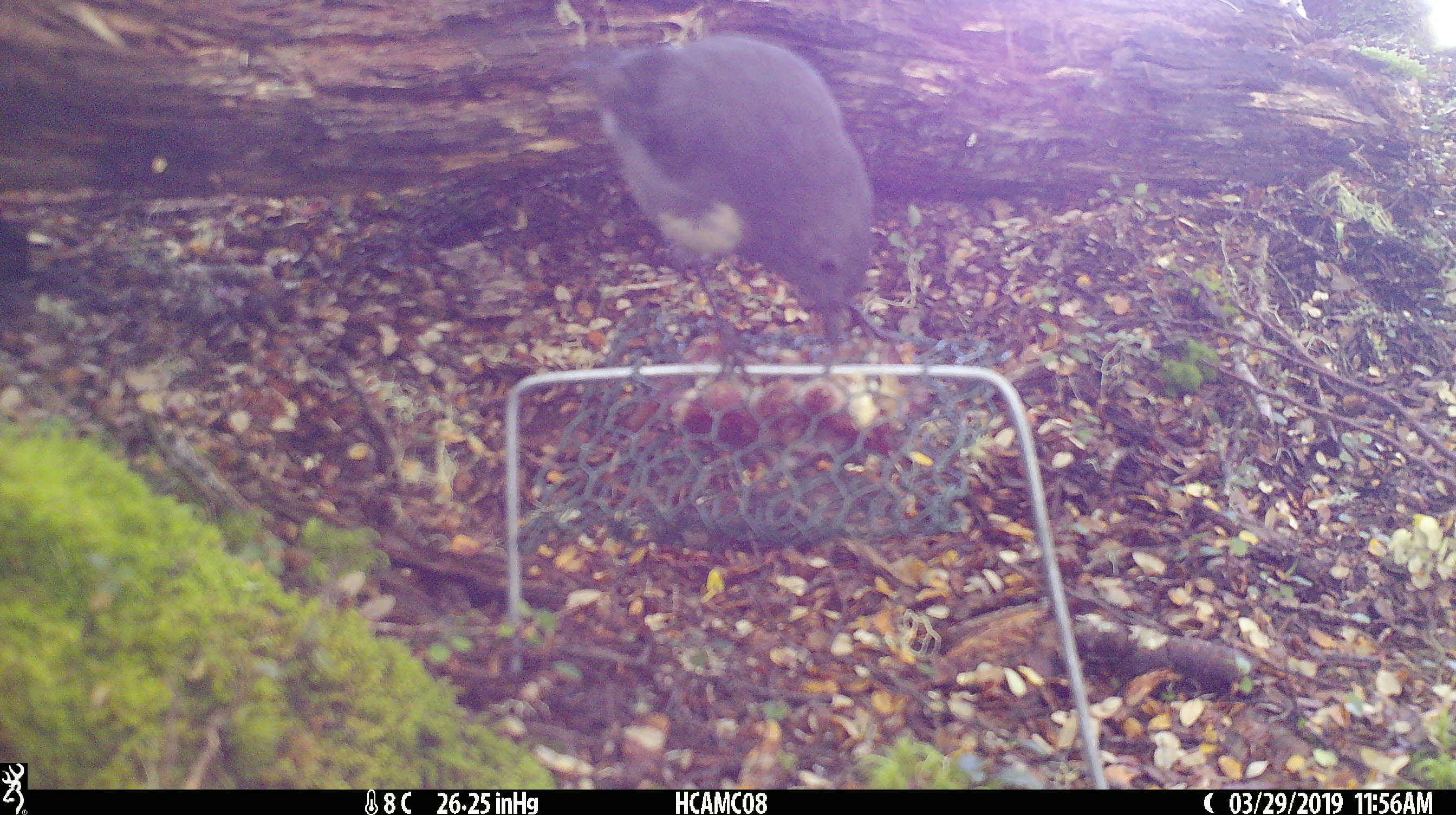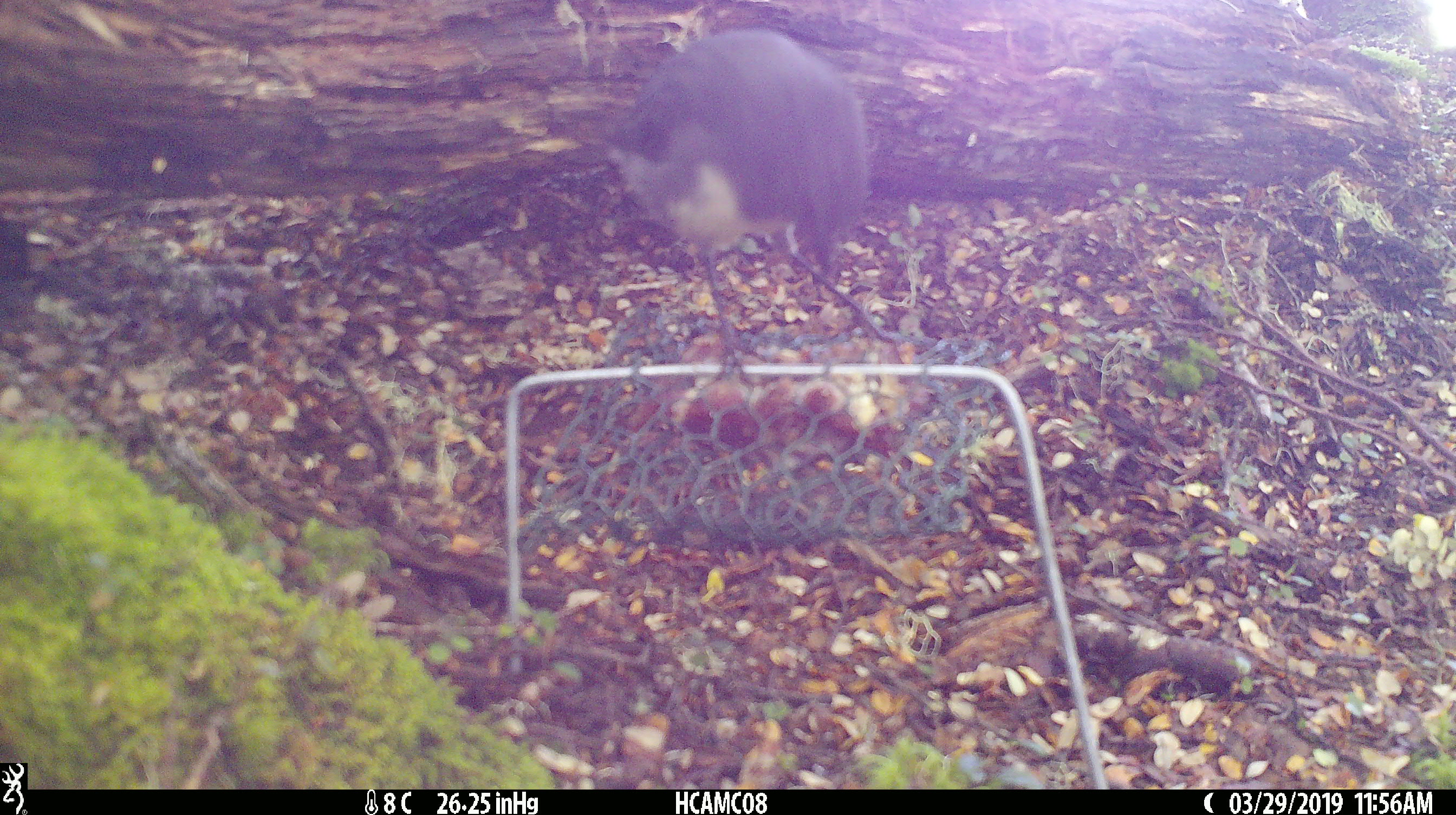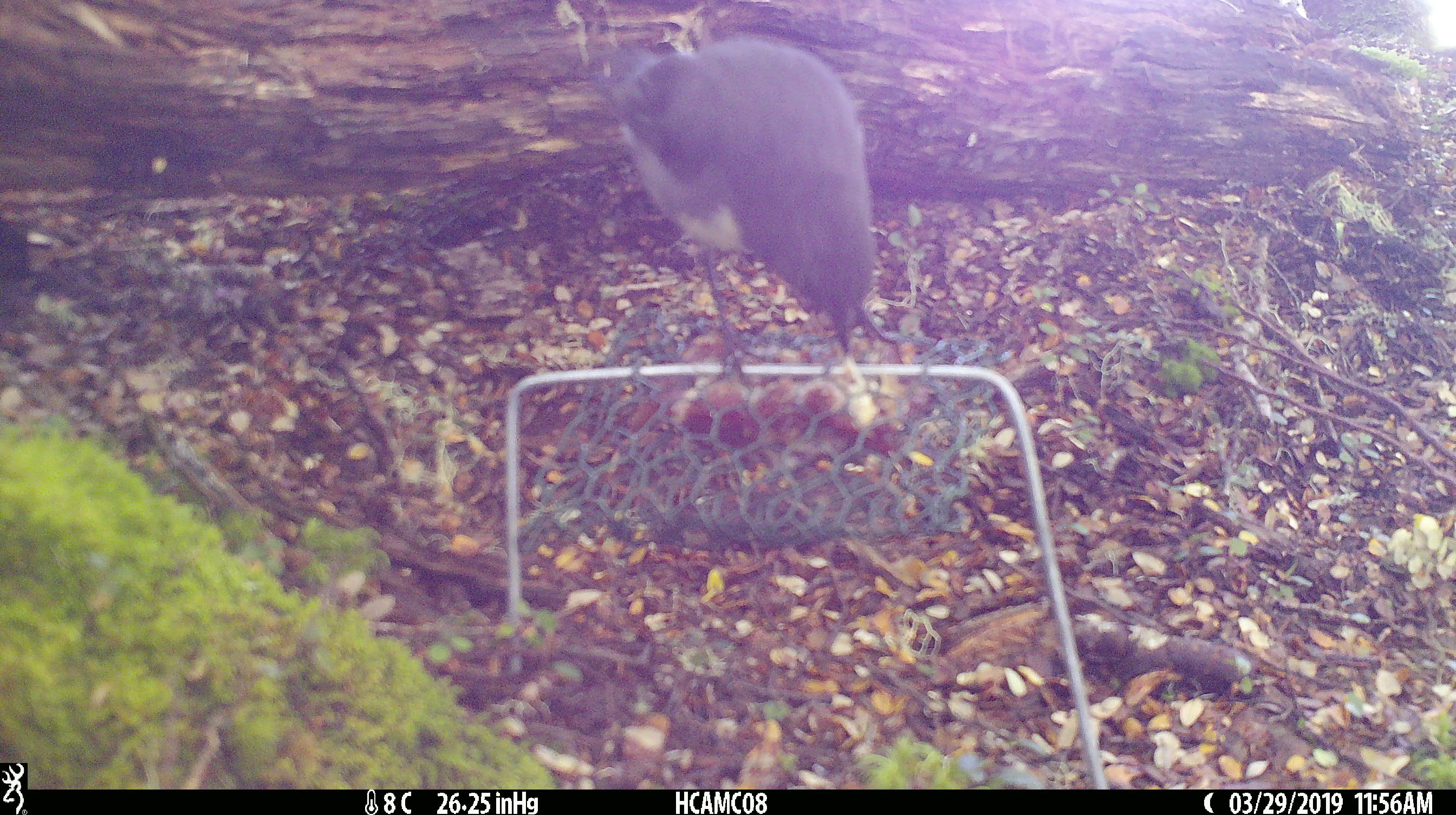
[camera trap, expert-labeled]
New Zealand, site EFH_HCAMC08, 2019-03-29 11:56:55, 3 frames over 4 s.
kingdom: Animalia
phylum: Chordata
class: Aves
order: Passeriformes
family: Petroicidae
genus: Petroica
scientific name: Petroica australis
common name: new zealand robin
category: robin